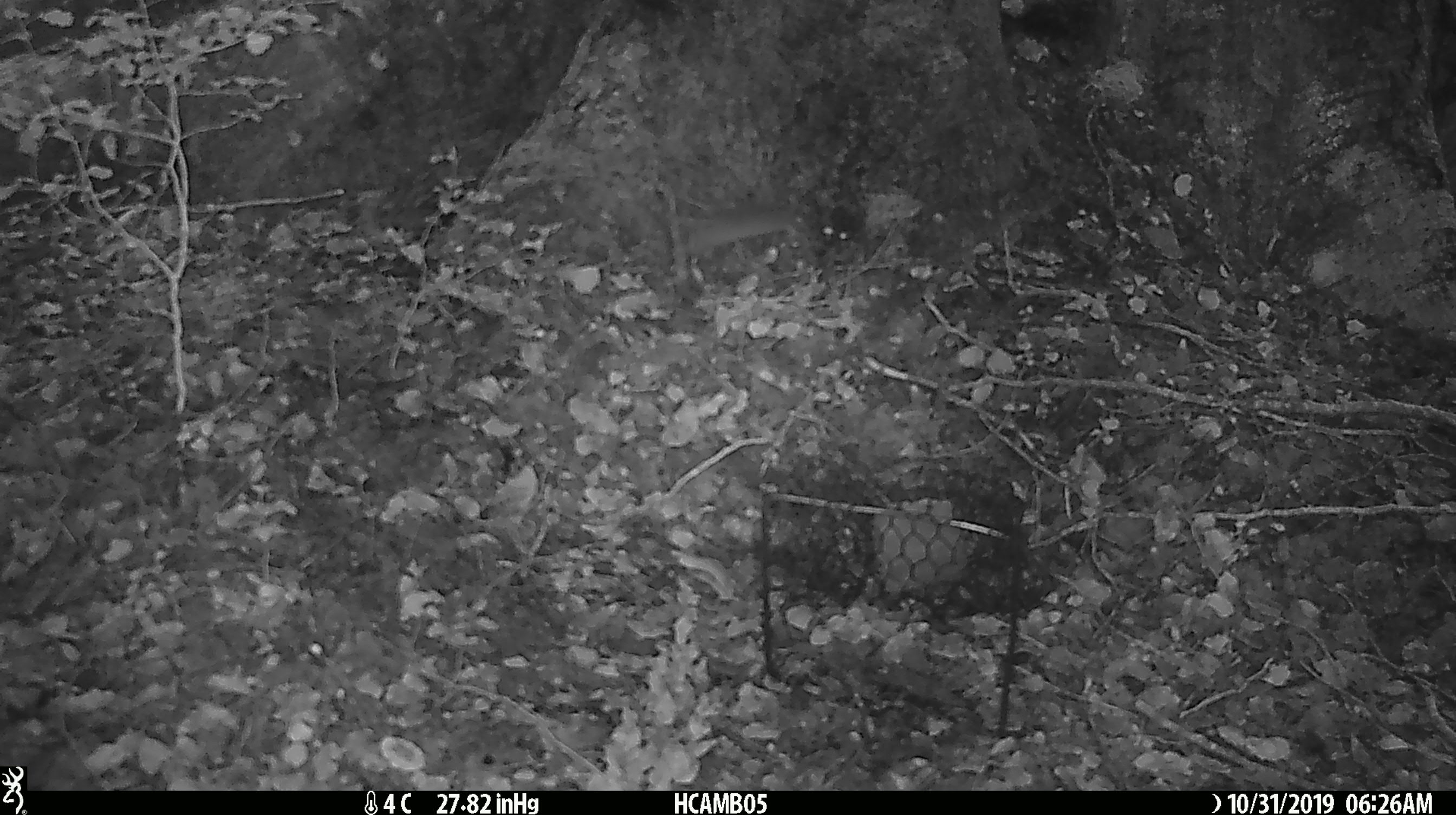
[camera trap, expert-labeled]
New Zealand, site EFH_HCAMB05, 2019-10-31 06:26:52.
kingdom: Animalia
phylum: Chordata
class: Mammalia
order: Rodentia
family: Muridae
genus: Mus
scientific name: Mus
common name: mouse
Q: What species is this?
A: Mouse (Mus).